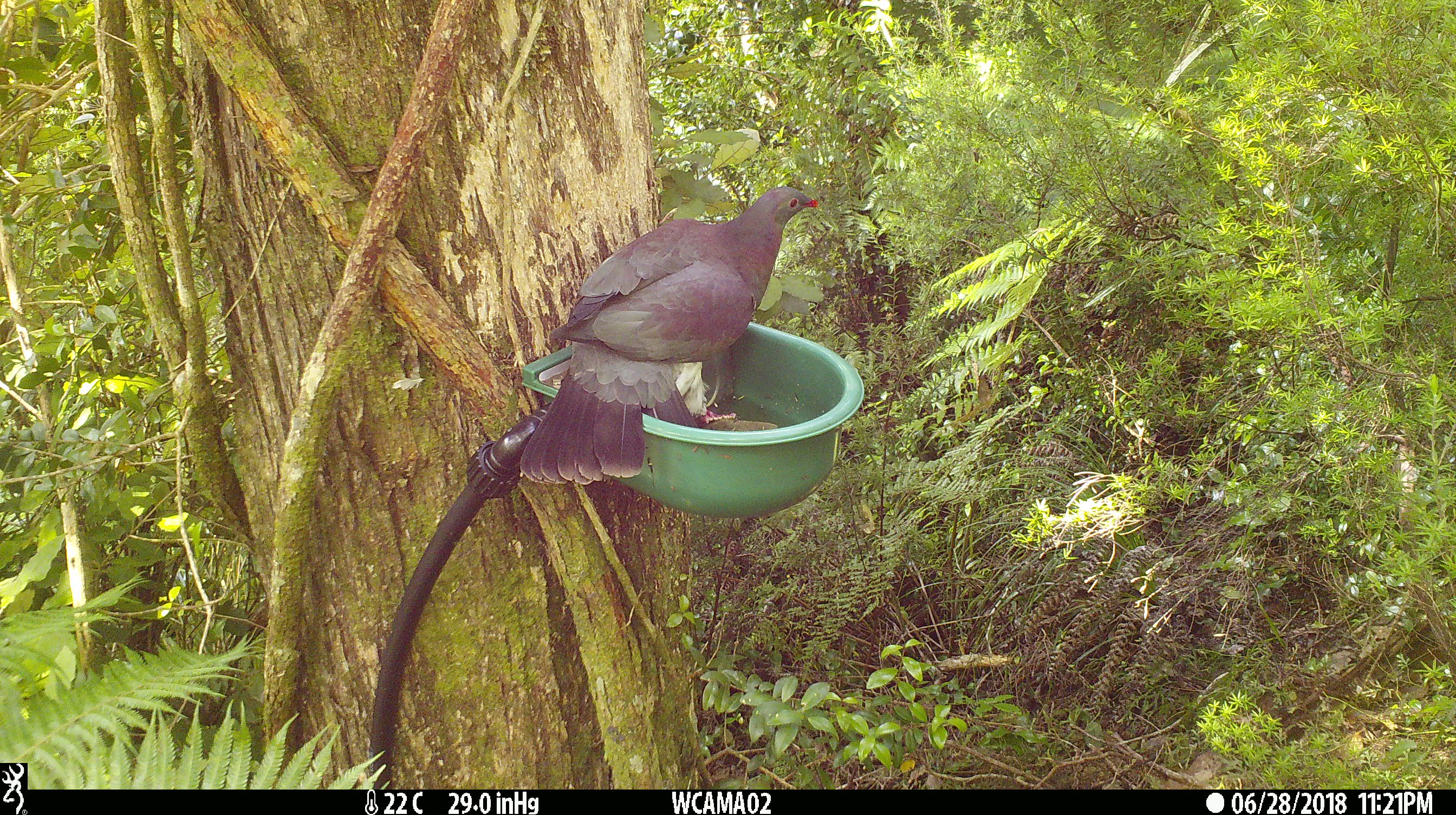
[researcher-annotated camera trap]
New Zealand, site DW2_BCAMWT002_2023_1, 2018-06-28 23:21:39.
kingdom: Animalia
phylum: Chordata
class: Aves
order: Columbiformes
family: Columbidae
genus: Hemiphaga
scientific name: Hemiphaga novaeseelandiae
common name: new zealand pigeon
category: kereru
Kereru (new zealand pigeon) (Hemiphaga novaeseelandiae).